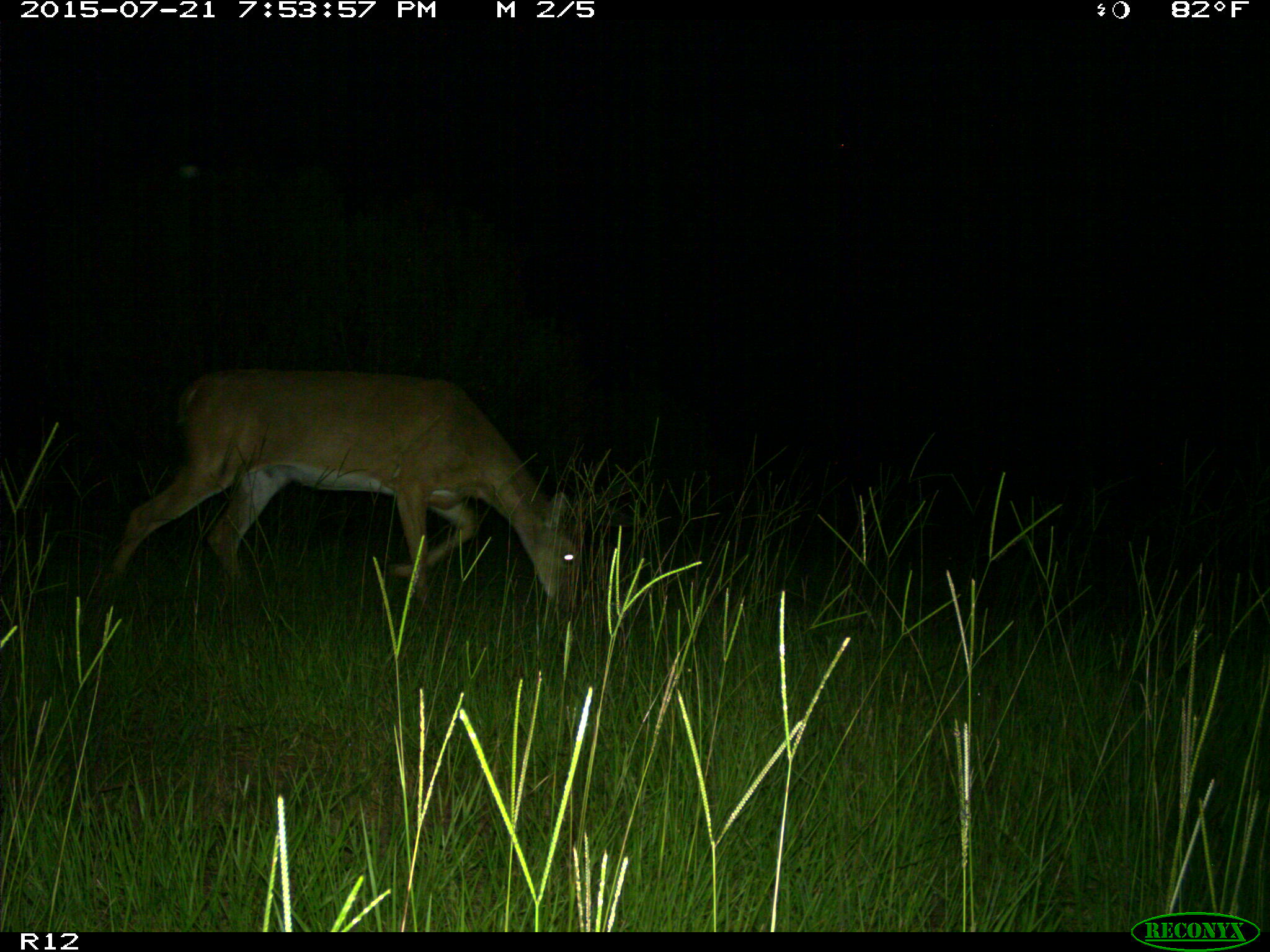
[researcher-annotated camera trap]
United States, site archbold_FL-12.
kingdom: Animalia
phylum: Chordata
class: Mammalia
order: Artiodactyla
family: Cervidae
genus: Odocoileus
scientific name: Odocoileus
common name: deer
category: unidentified deer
Unidentified deer (deer) (Odocoileus).